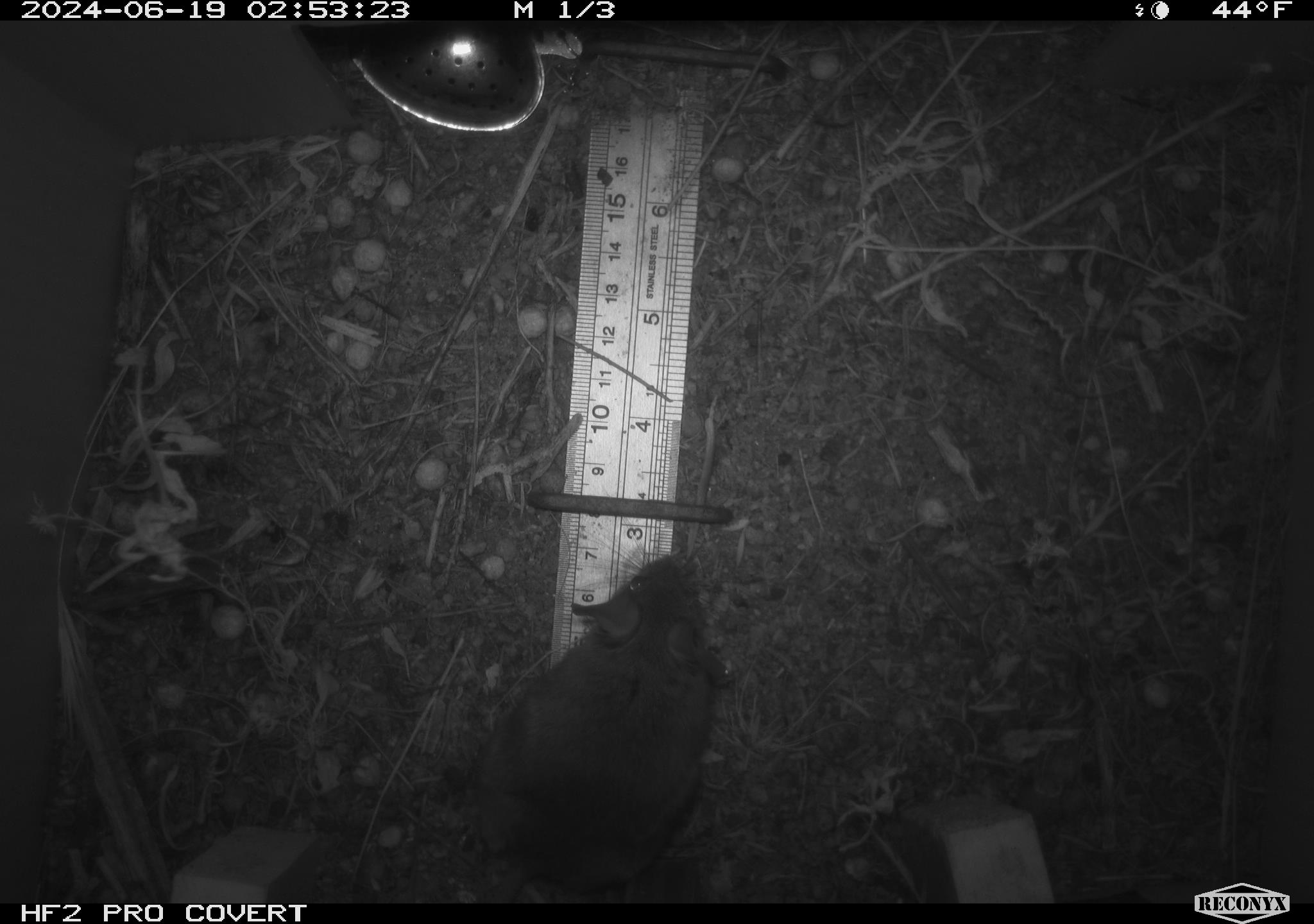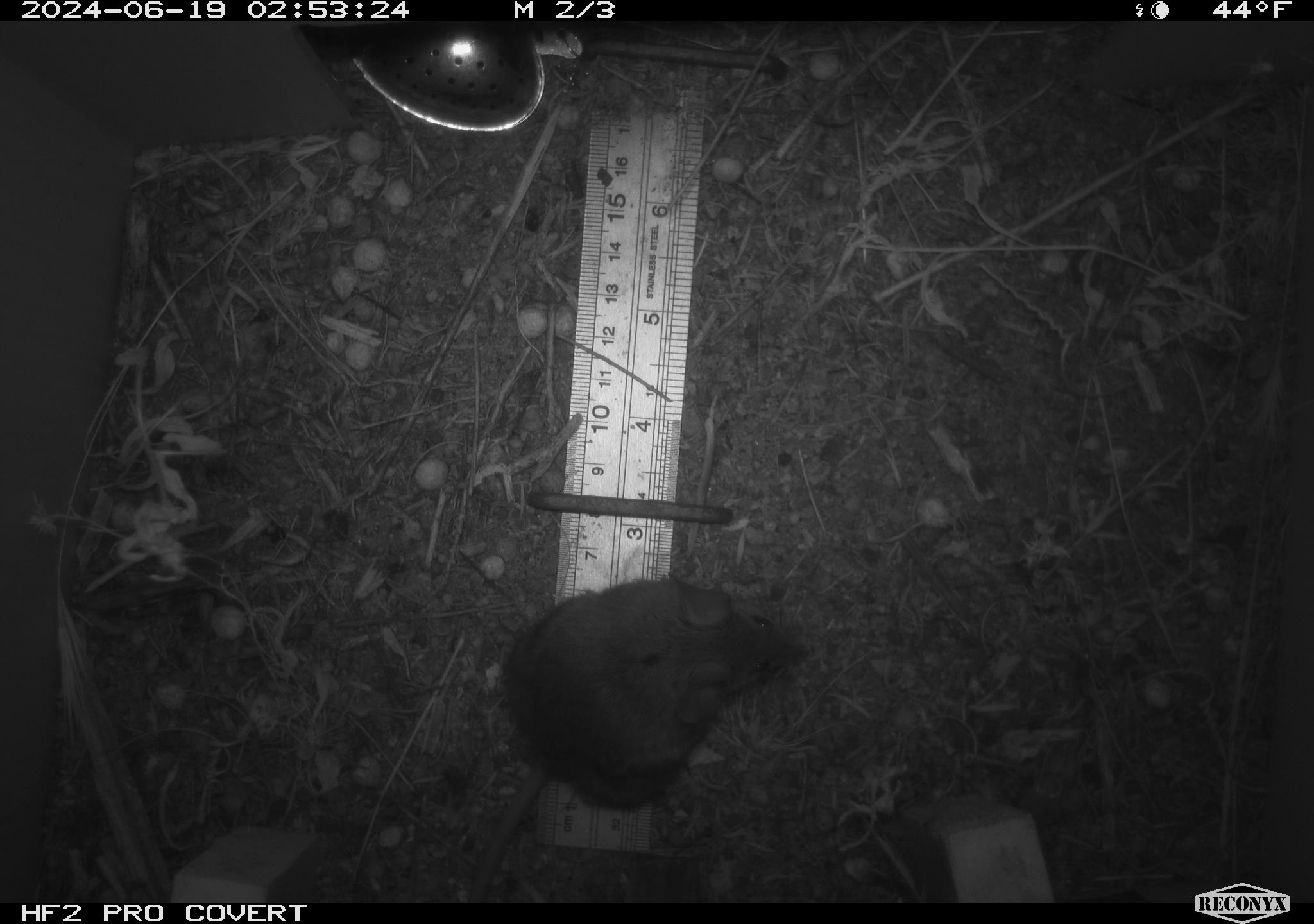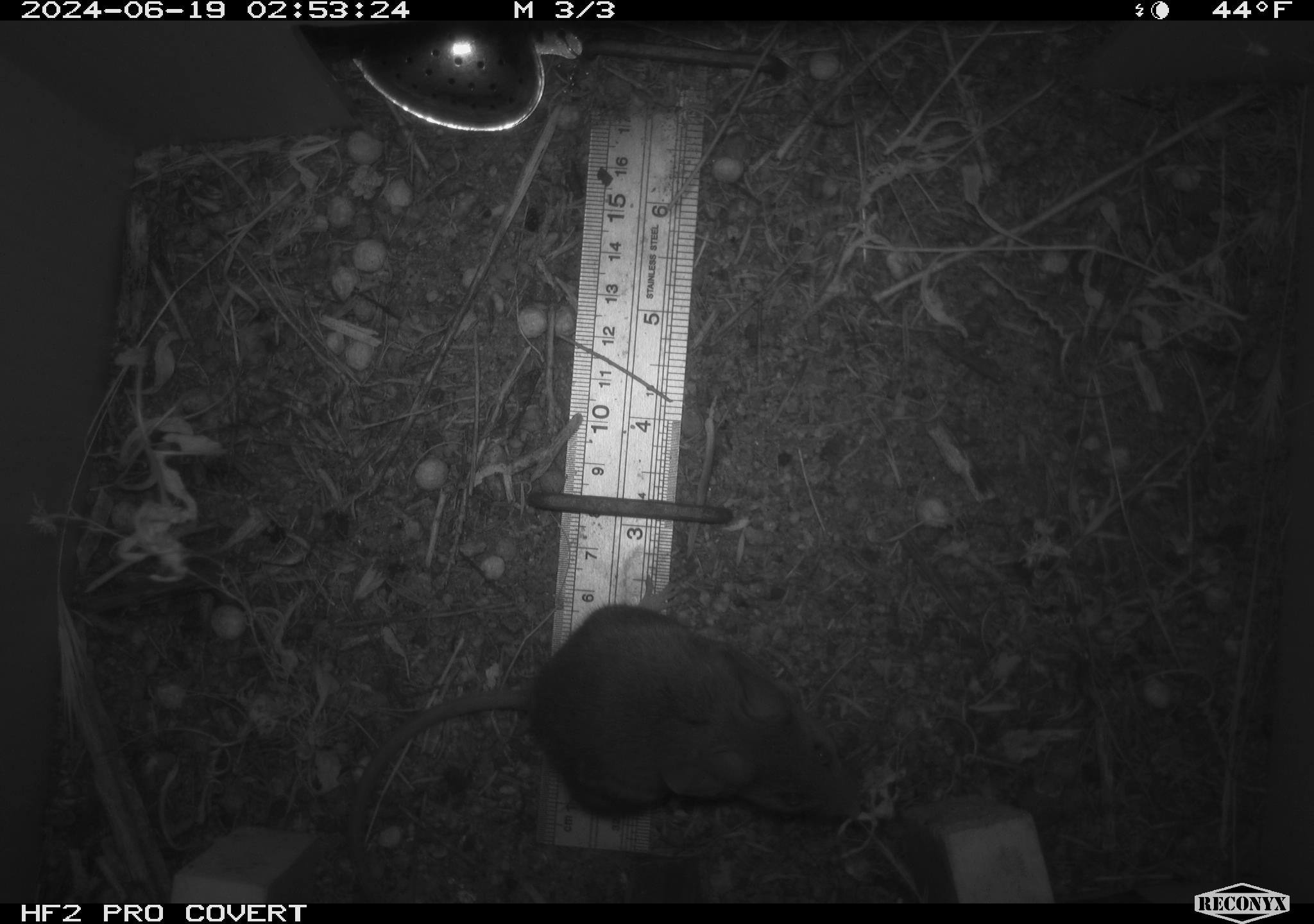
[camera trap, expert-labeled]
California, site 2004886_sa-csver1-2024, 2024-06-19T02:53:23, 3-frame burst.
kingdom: Animalia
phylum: Chordata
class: Mammalia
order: Rodentia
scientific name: Rodentia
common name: rodent